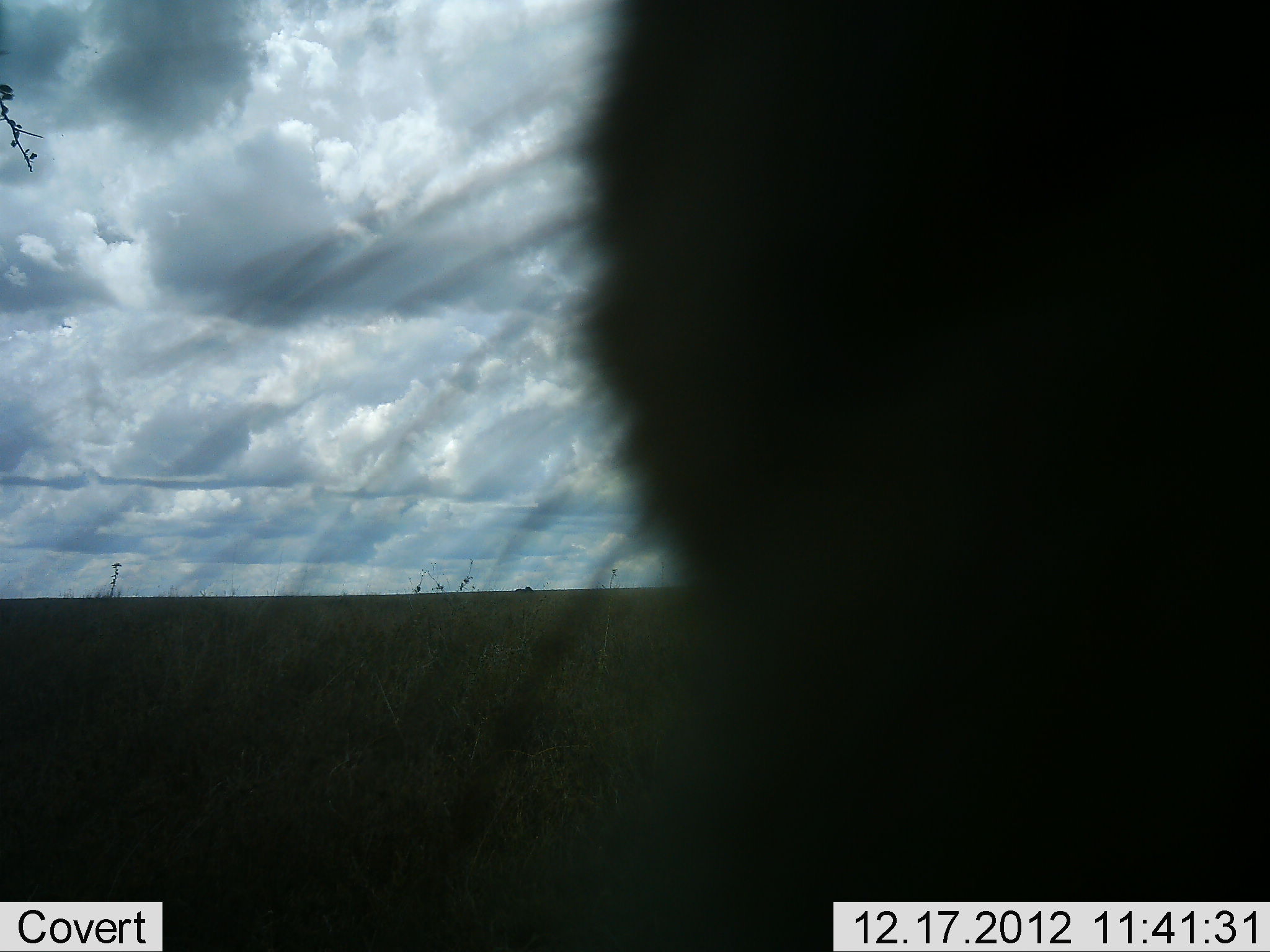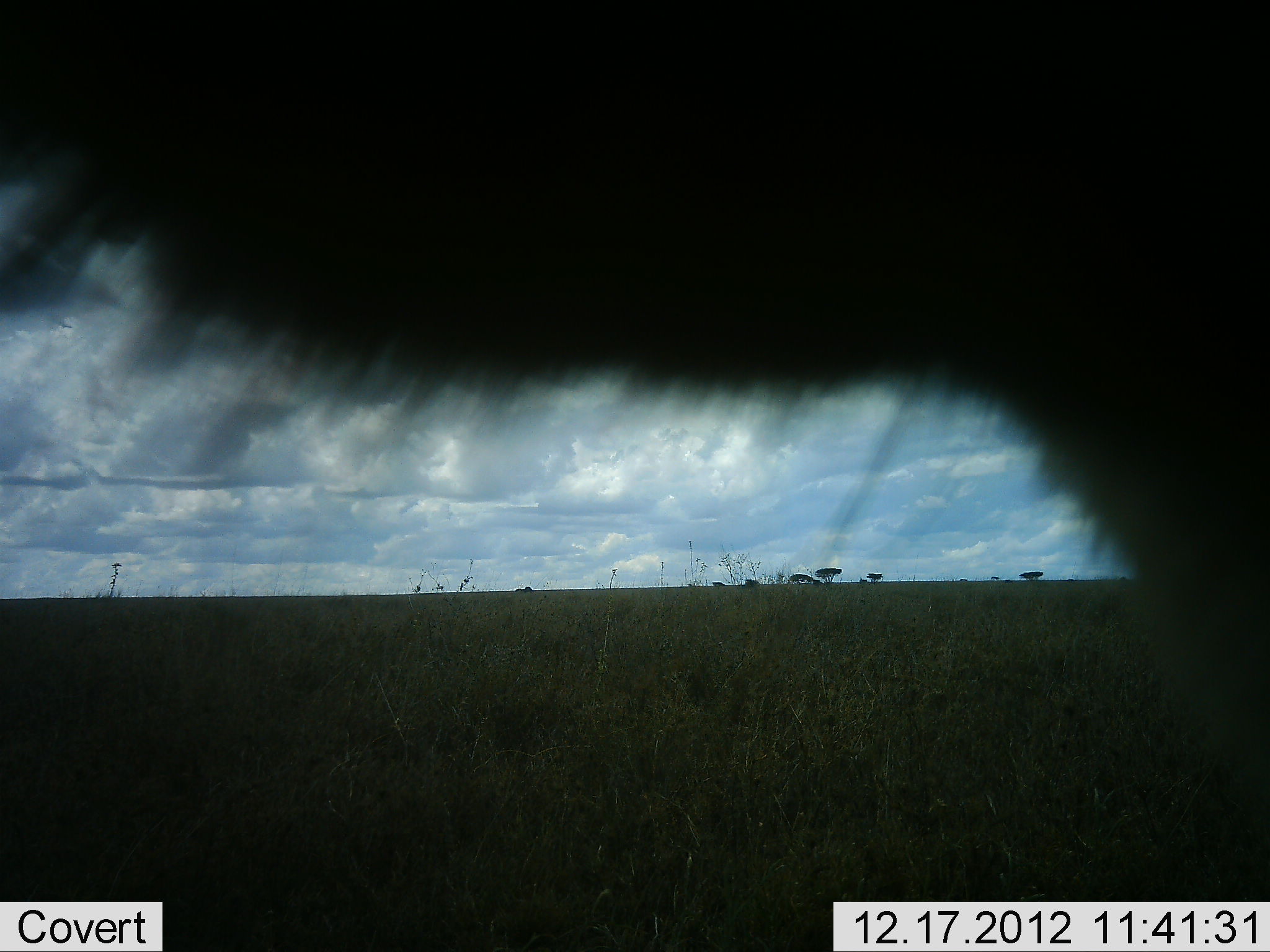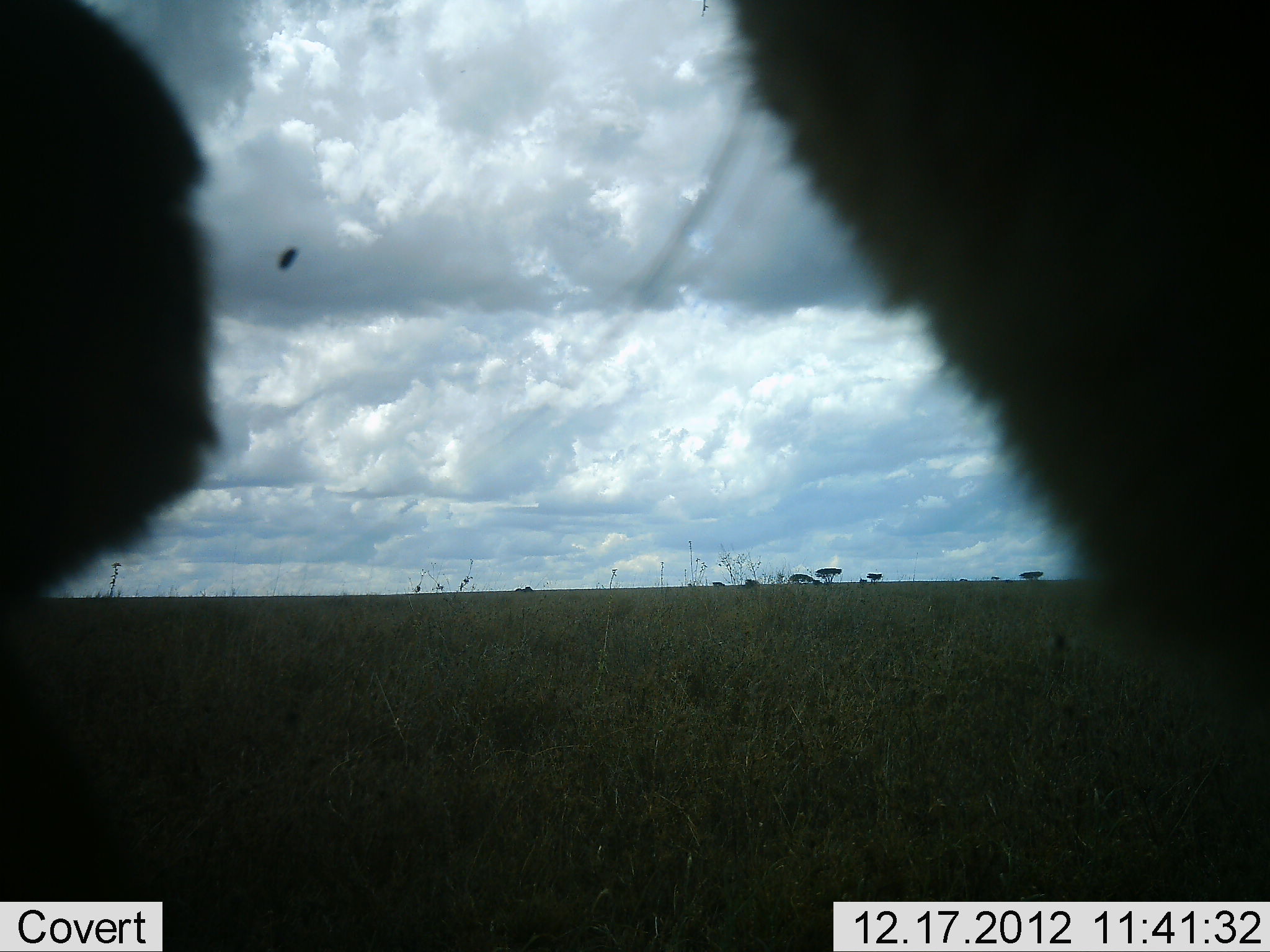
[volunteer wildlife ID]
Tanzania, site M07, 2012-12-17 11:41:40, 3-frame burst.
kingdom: Animalia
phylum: Chordata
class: Mammalia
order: Carnivora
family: Felidae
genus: Panthera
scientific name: Panthera leo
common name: lion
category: lionfemale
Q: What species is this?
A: Lionfemale (lion) (Panthera leo).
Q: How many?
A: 2.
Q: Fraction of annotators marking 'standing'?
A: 25%.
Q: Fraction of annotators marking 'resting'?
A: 50%.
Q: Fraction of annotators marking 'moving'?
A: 0%.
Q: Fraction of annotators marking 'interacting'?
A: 25%.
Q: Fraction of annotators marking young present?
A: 0%.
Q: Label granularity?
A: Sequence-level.